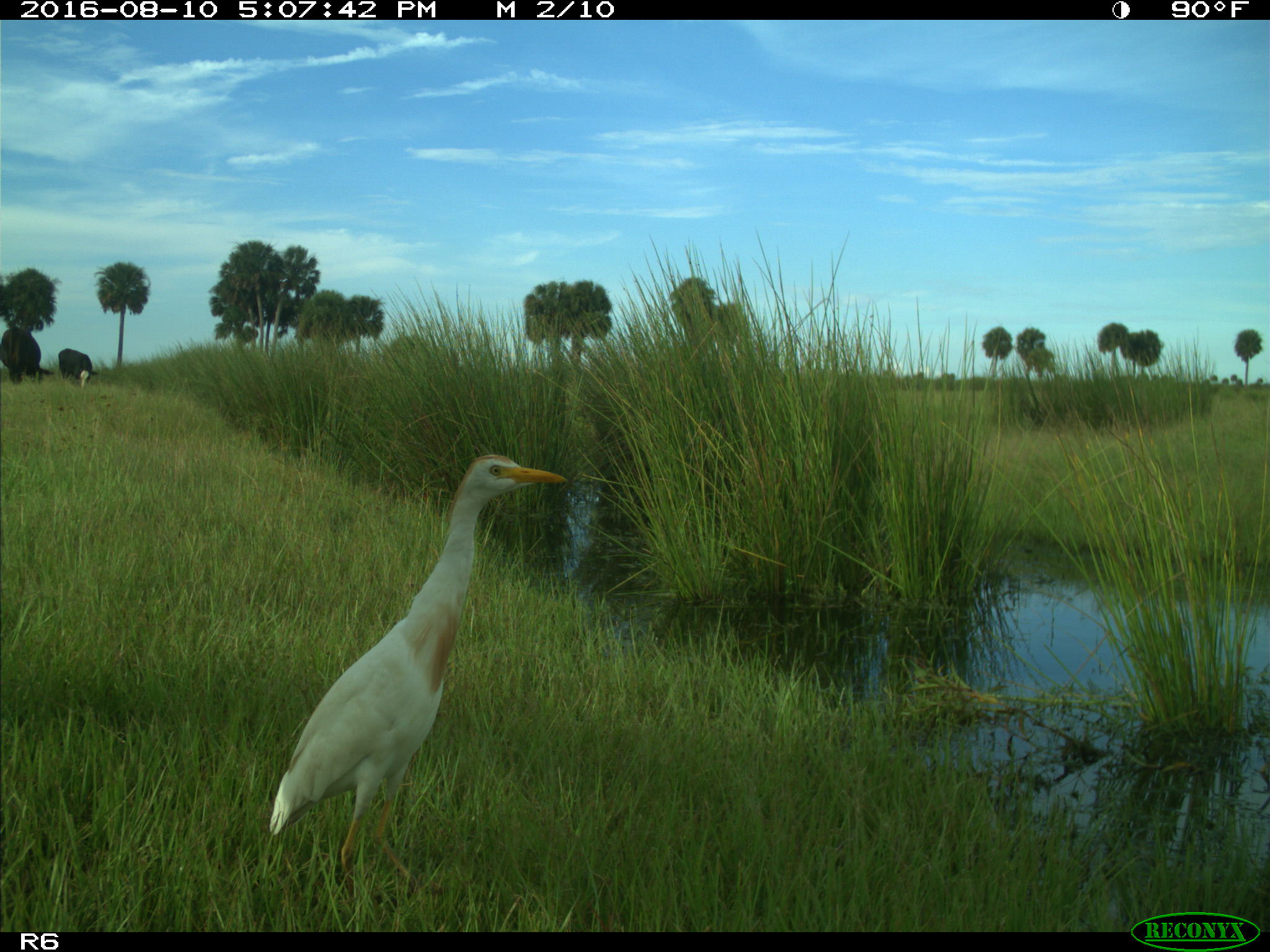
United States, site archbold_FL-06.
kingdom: Animalia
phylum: Chordata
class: Aves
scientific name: Aves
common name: birds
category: unidentified bird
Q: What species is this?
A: Unidentified bird (birds) (Aves).